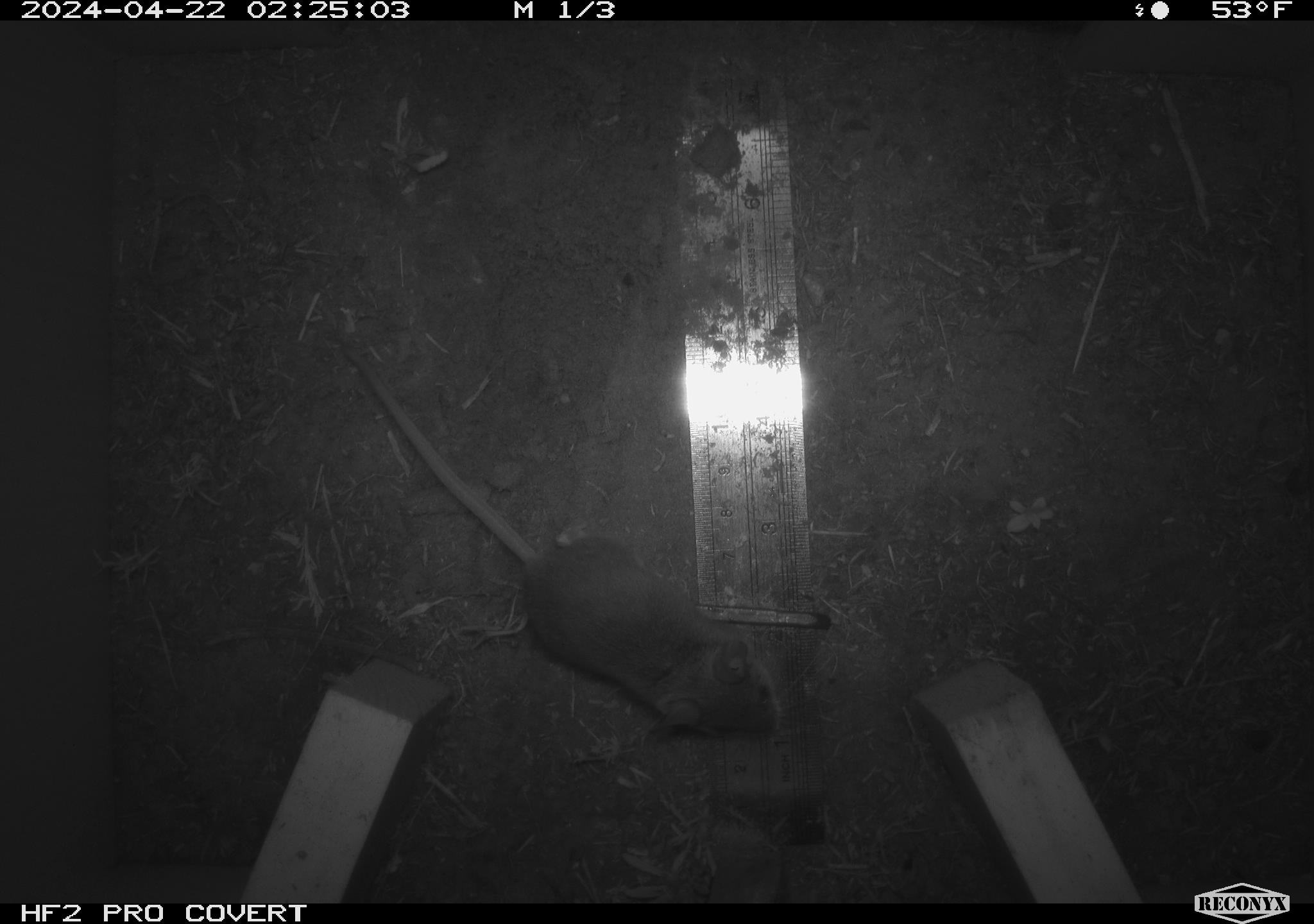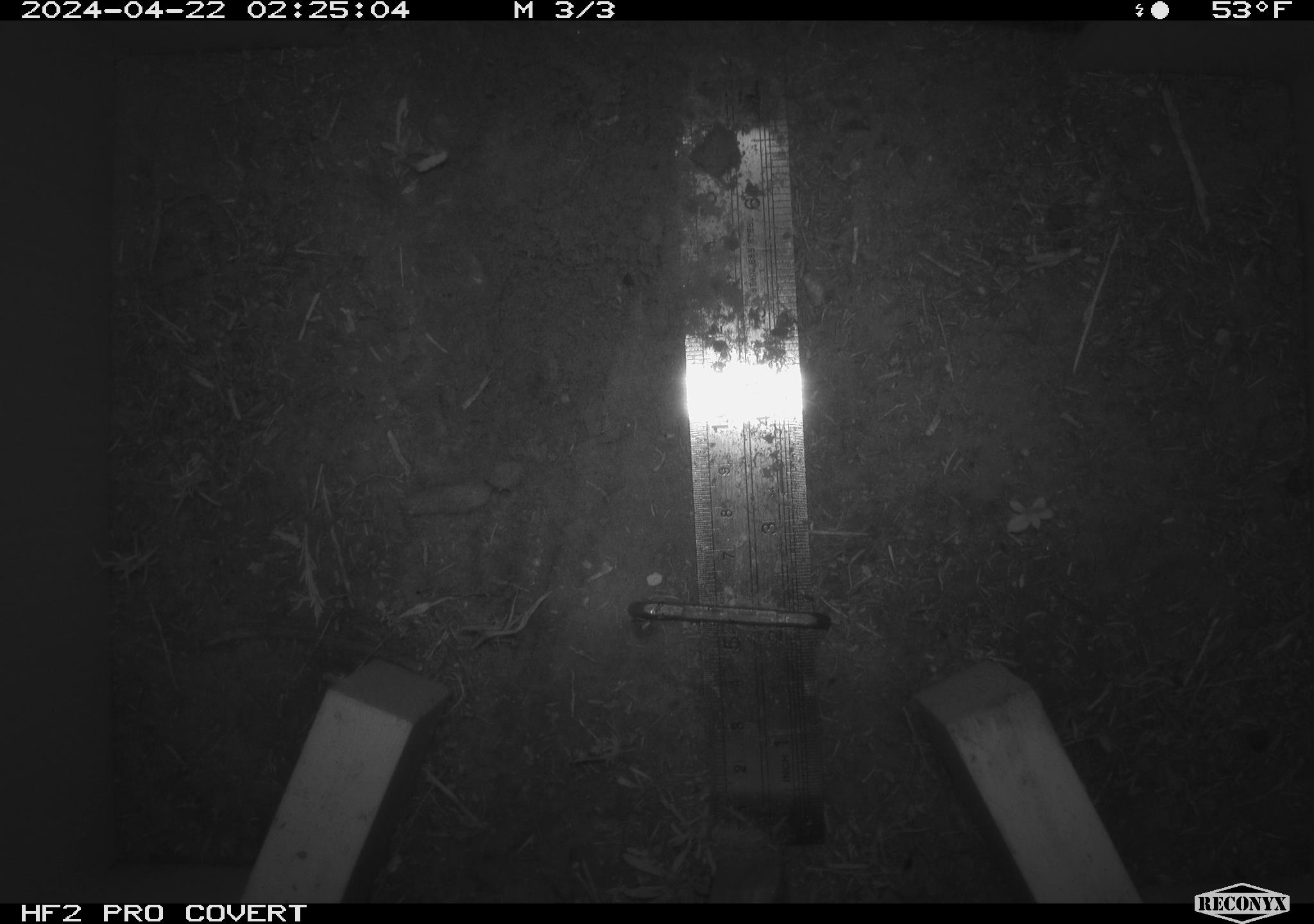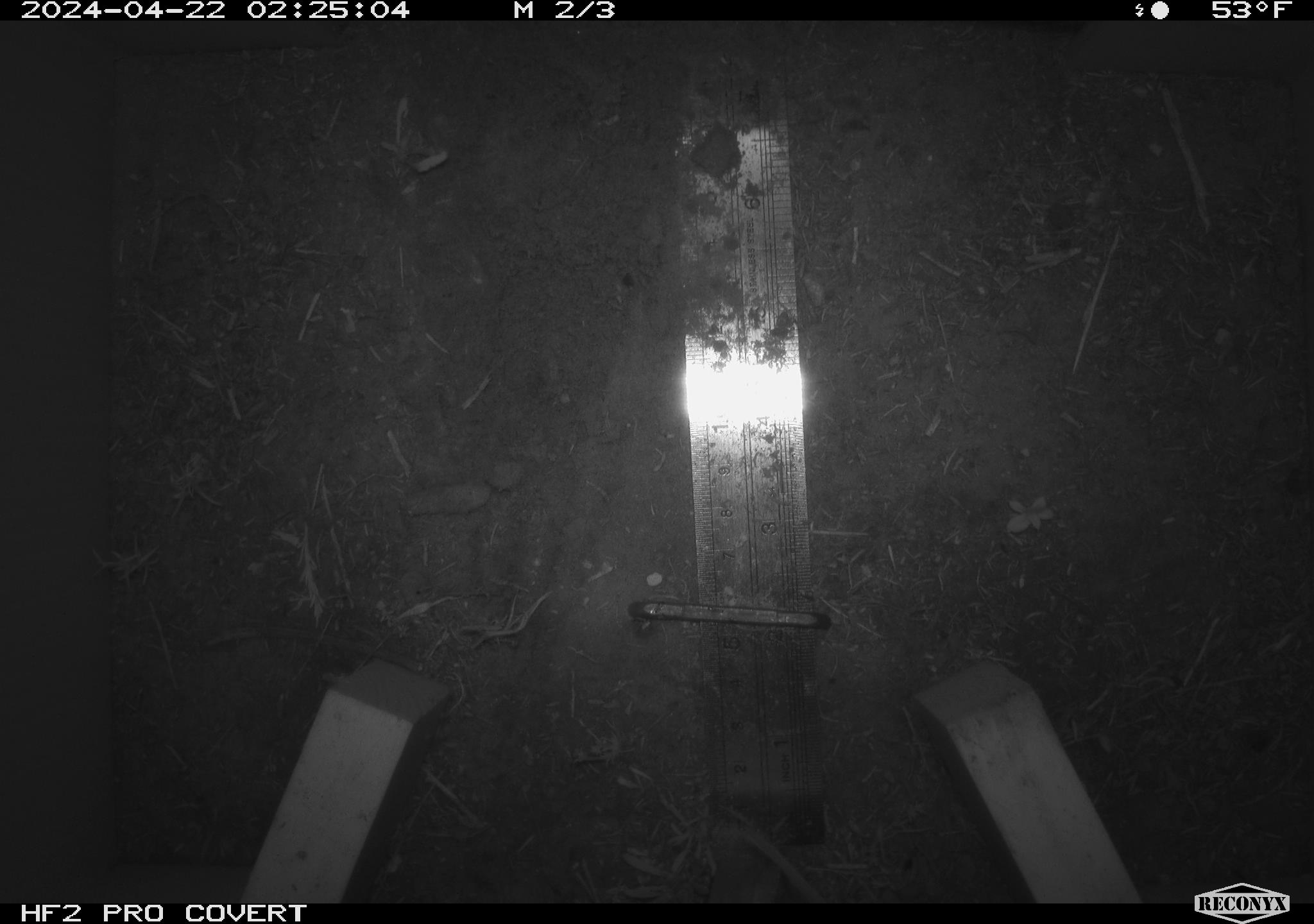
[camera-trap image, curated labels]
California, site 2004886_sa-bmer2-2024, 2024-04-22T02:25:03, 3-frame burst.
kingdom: Animalia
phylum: Chordata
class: Mammalia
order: Rodentia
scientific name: Rodentia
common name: mouse species